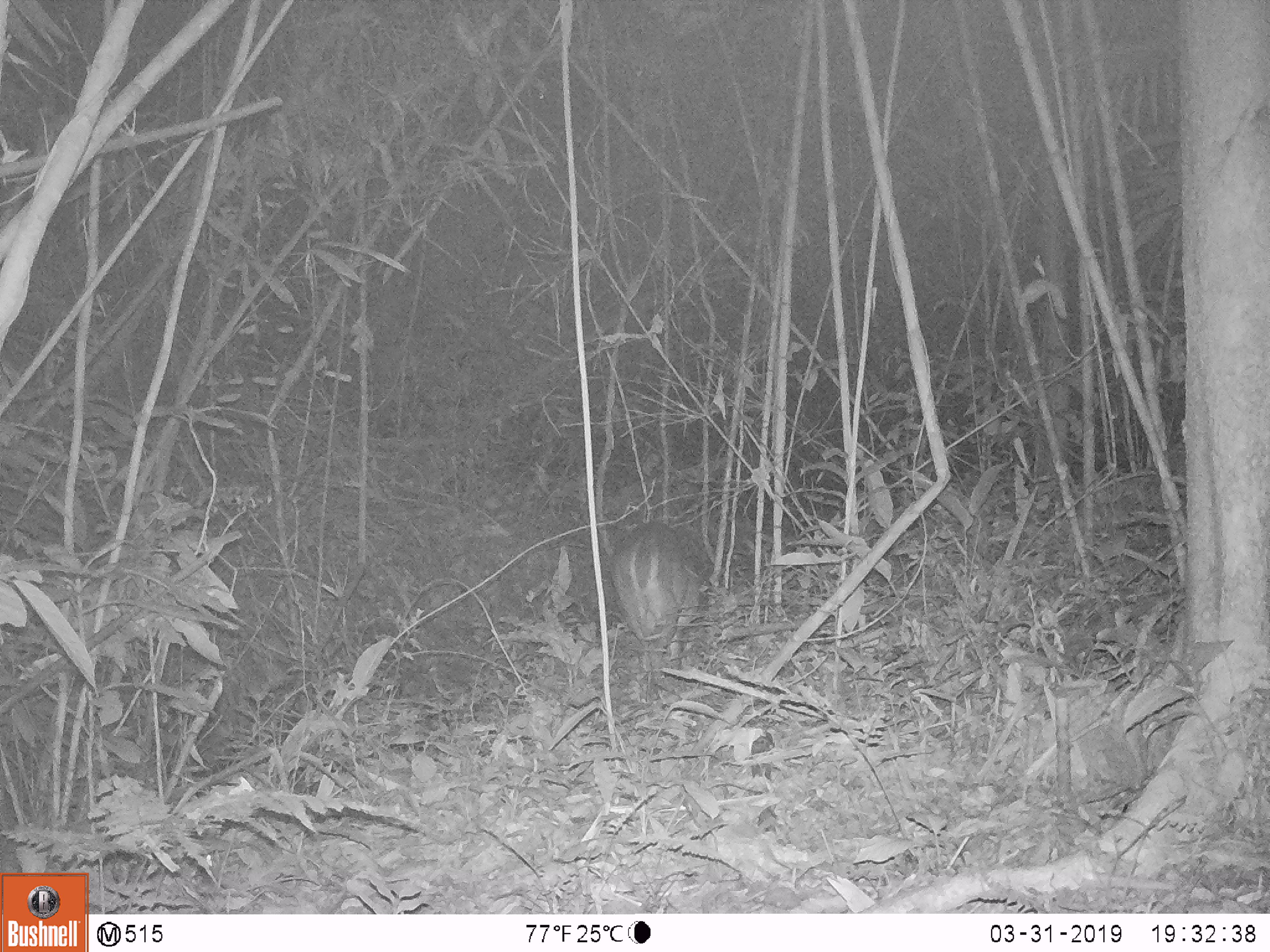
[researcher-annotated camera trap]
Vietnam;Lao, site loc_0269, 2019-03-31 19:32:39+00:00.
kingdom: Animalia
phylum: Chordata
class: Mammalia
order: Artiodactyla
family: Cervidae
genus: Muntiacus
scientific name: Muntiacus vuquangensis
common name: large-antlered muntjac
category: large antlered muntjac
Large antlered muntjac (large-antlered muntjac) (Muntiacus vuquangensis). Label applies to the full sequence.